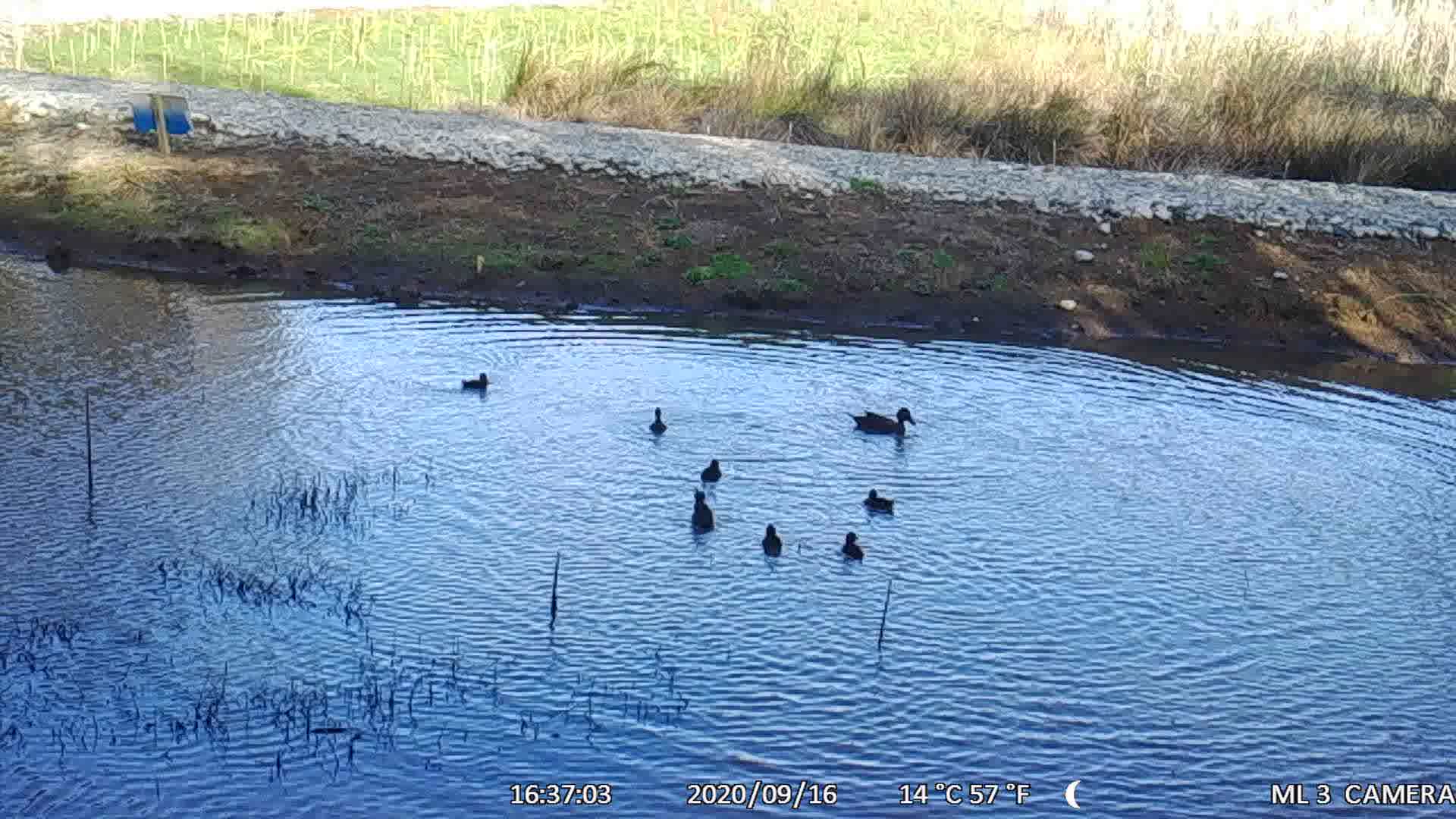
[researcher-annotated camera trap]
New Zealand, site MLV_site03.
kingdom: Animalia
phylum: Chordata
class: Aves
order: Anseriformes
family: Anatidae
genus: Anas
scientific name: Anas chlorotis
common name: brown teal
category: pateke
Pateke (brown teal) (Anas chlorotis).